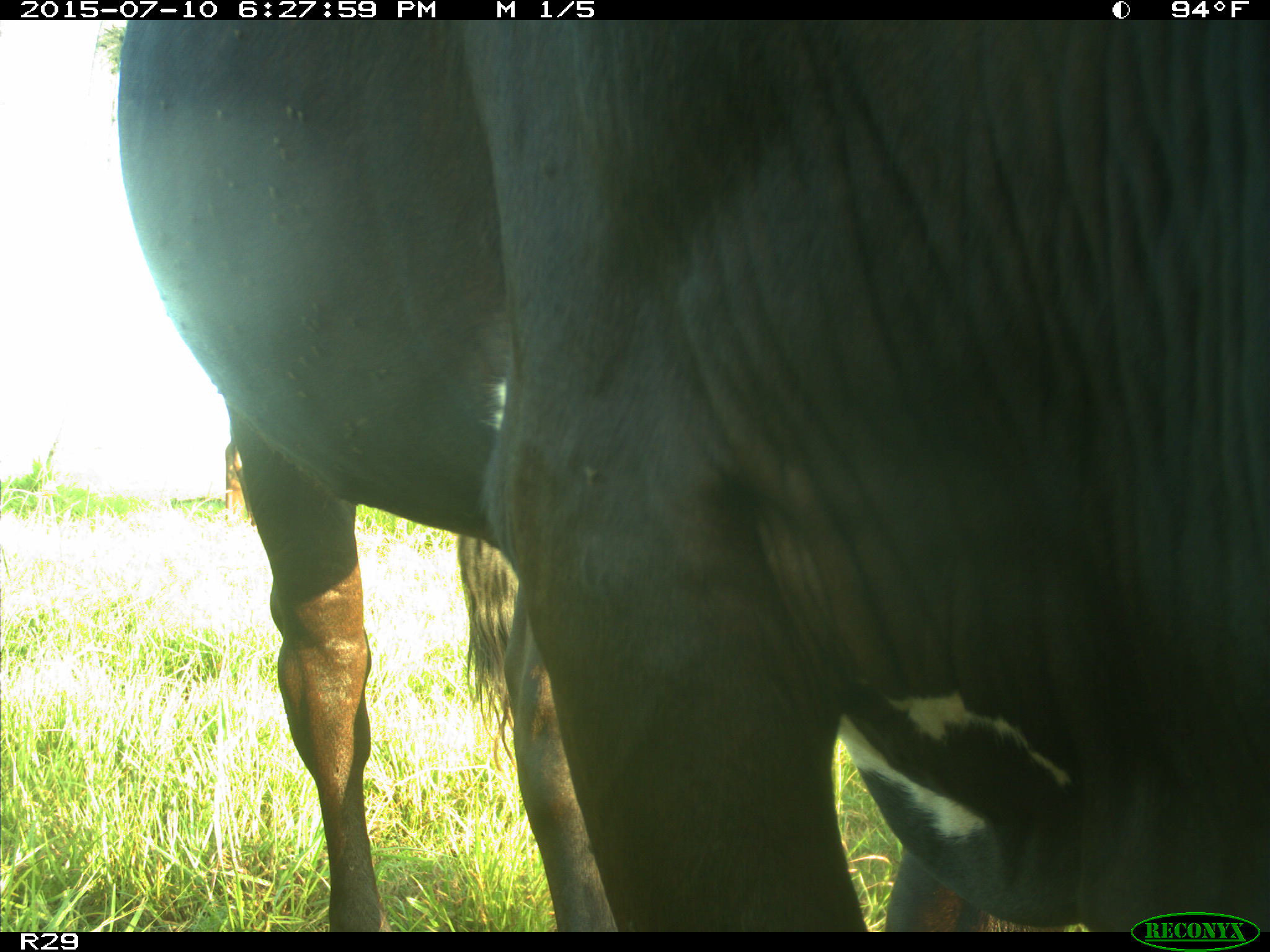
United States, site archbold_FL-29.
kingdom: Animalia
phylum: Chordata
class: Mammalia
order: Artiodactyla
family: Bovidae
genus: Bos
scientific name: Bos taurus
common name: domestic cow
Bos taurus (domestic cow).